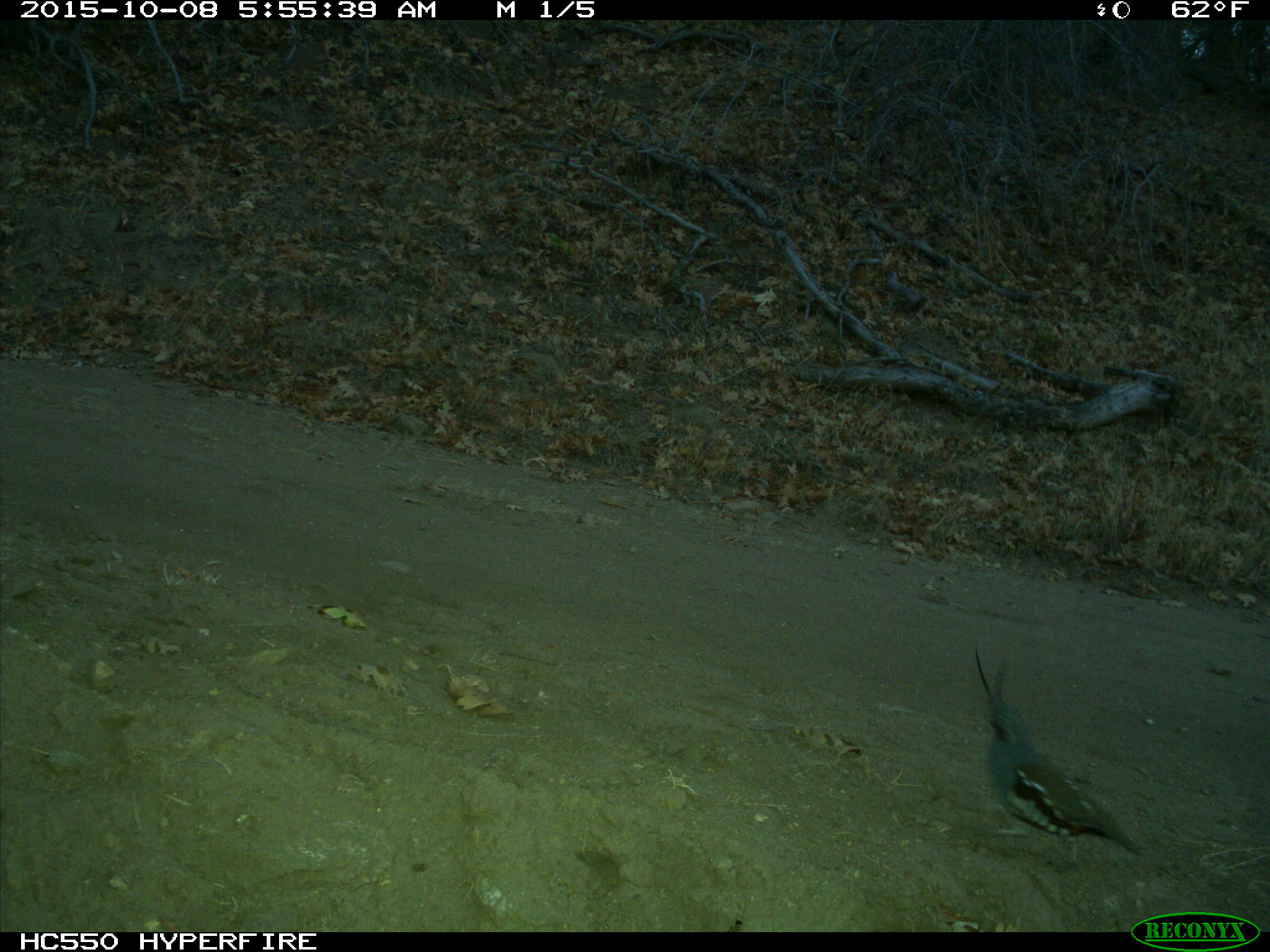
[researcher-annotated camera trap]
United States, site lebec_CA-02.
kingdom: Animalia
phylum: Chordata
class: Aves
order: Galliformes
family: Odontophoridae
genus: Callipepla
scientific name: Callipepla californica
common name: california quail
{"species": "Callipepla californica (california quail)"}